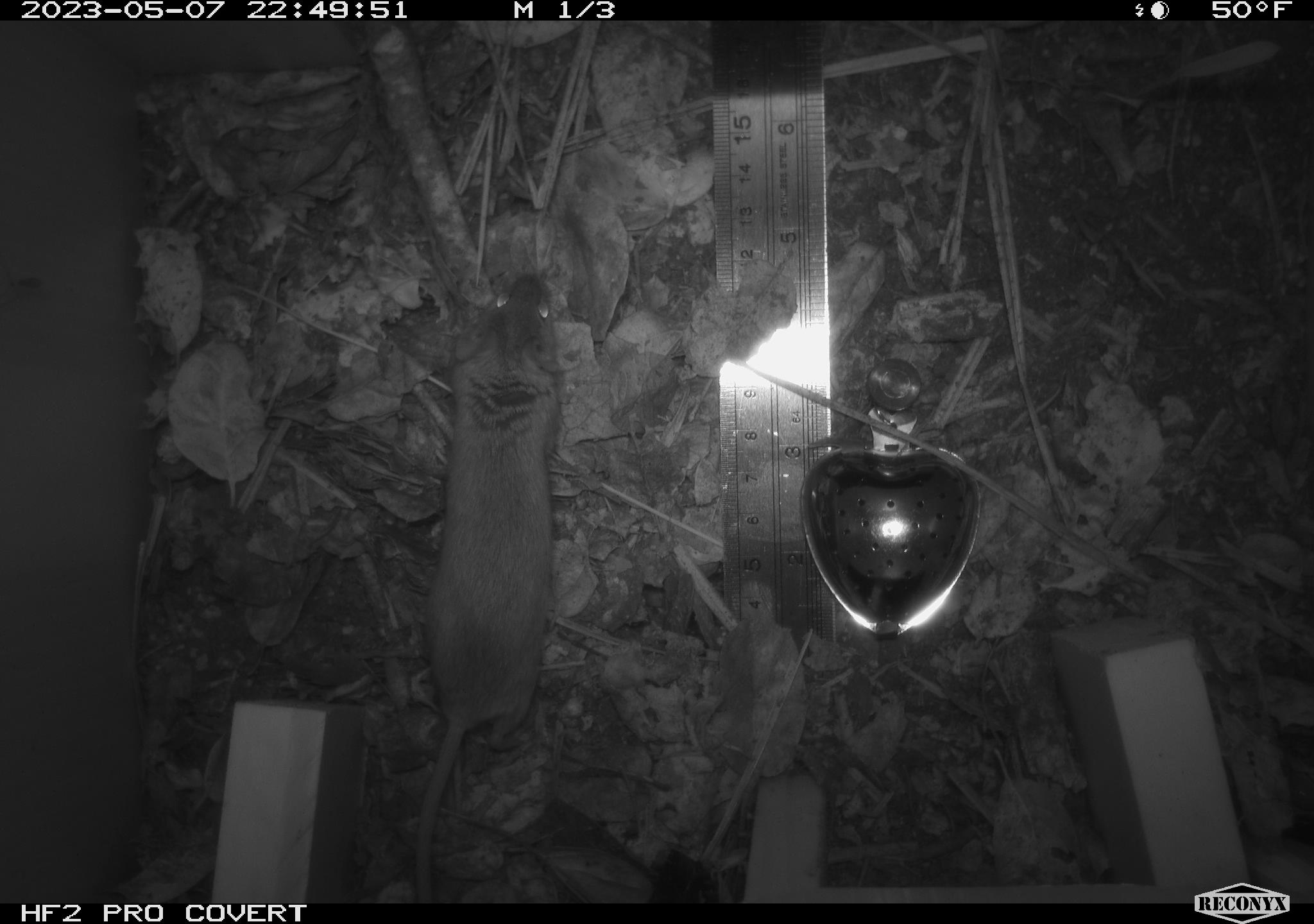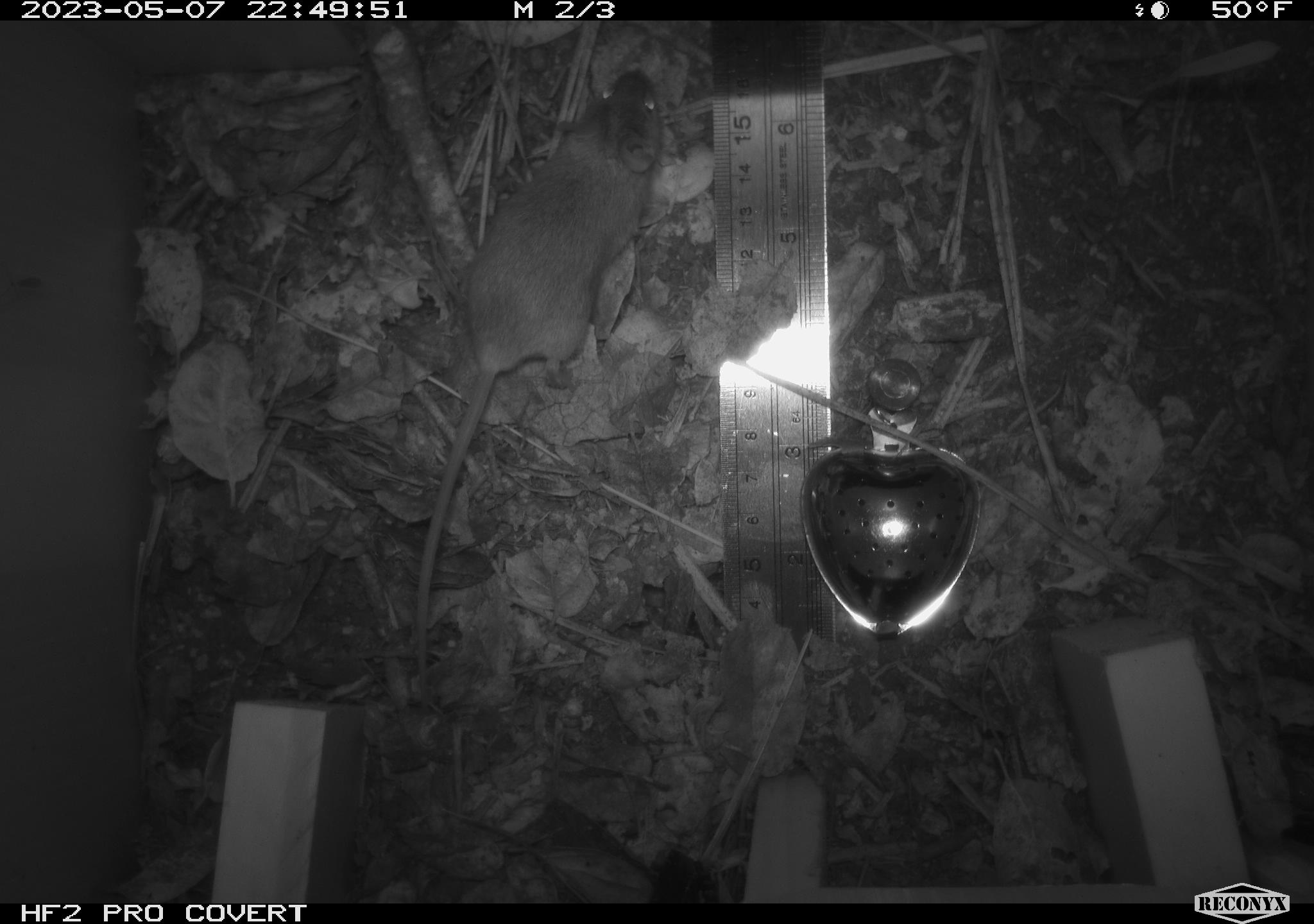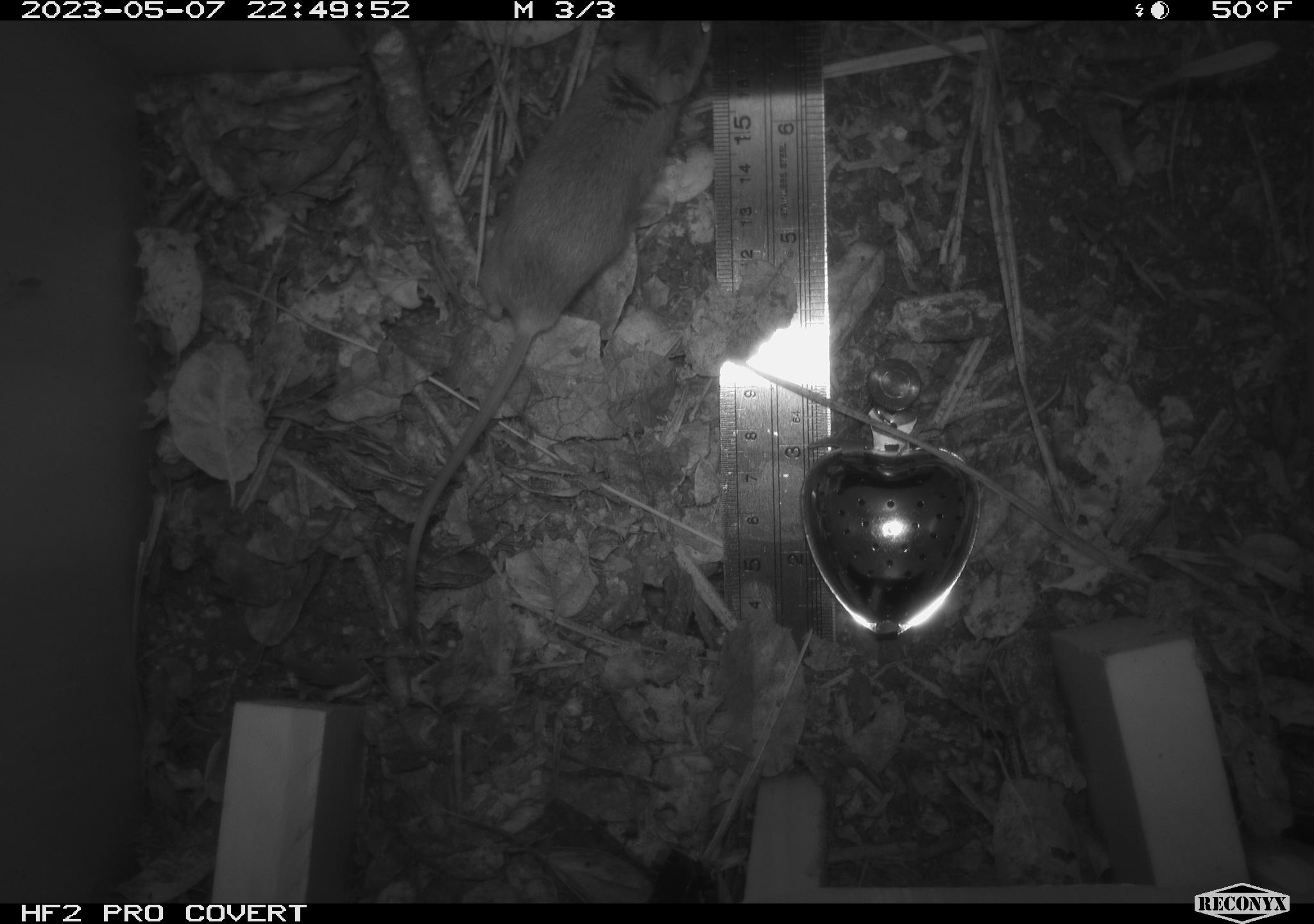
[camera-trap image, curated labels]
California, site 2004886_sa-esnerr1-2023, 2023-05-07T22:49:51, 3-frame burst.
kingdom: Animalia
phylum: Chordata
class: Mammalia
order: Rodentia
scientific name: Rodentia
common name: rodent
Rodent (Rodentia).